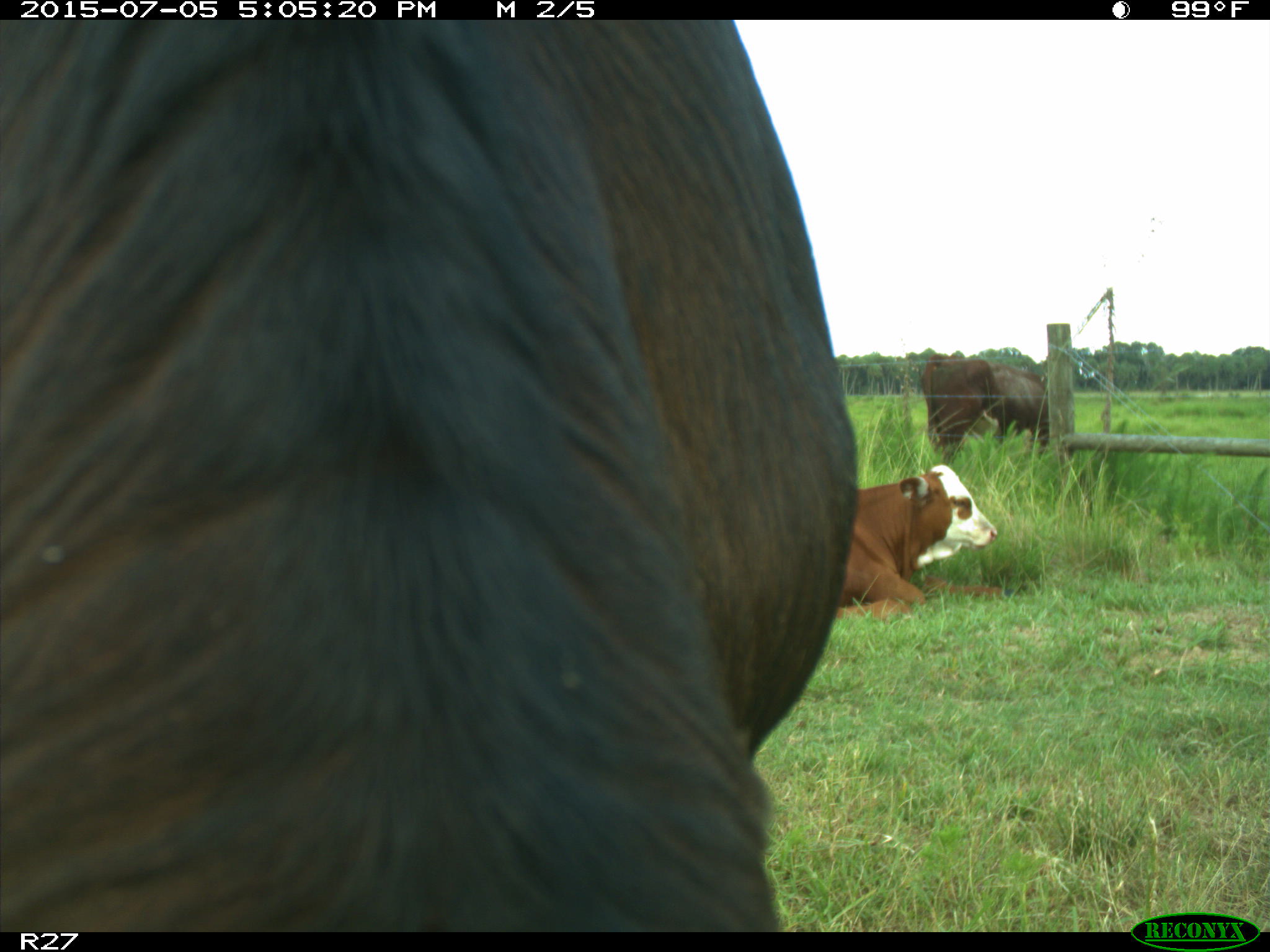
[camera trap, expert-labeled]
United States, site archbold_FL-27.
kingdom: Animalia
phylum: Chordata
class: Mammalia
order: Artiodactyla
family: Bovidae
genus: Bos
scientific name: Bos taurus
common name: domestic cow